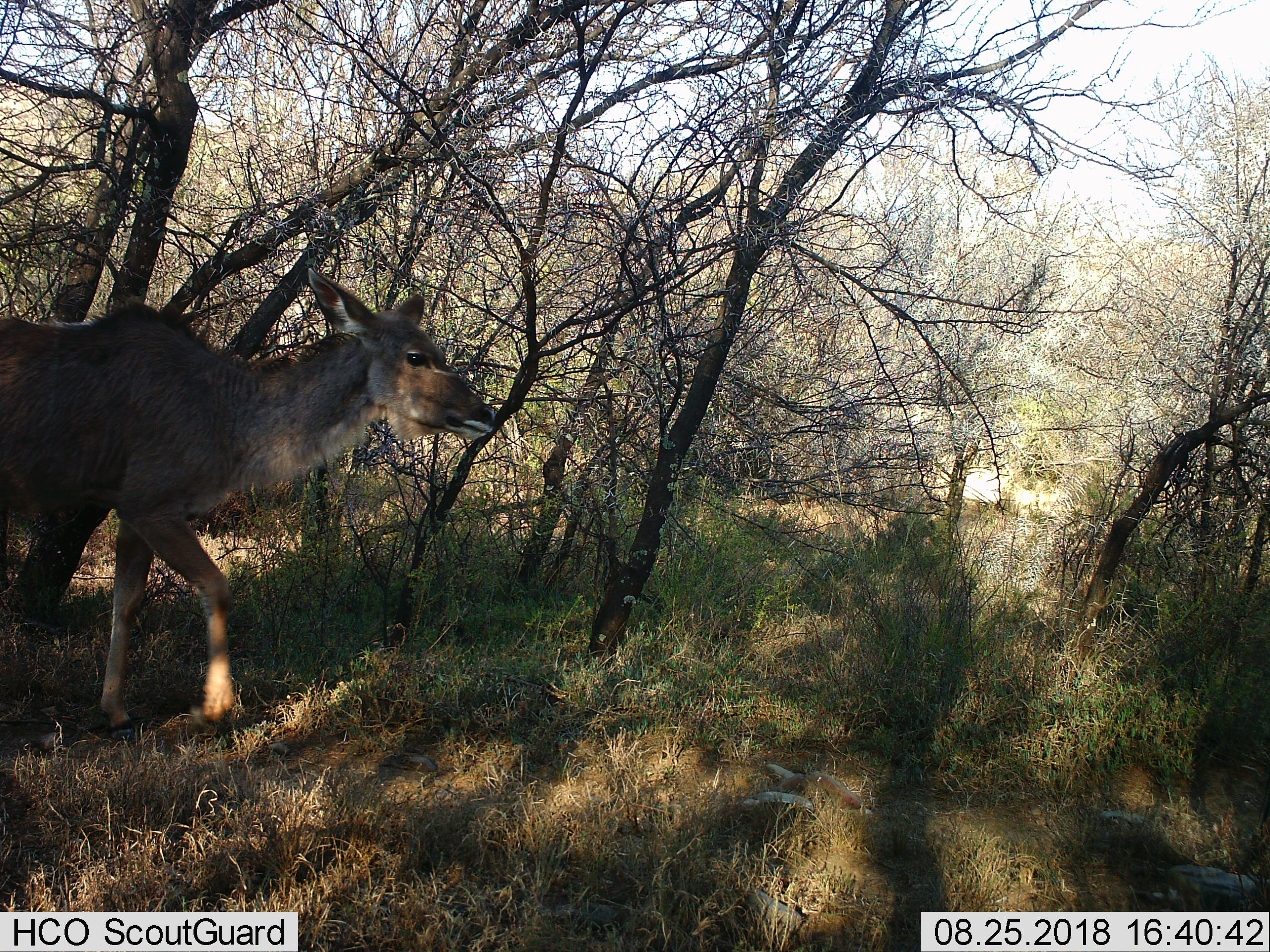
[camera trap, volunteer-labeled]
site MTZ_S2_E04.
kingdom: Animalia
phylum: Chordata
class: Mammalia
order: Artiodactyla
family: Bovidae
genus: Tragelaphus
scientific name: Tragelaphus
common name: kudu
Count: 1.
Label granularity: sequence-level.